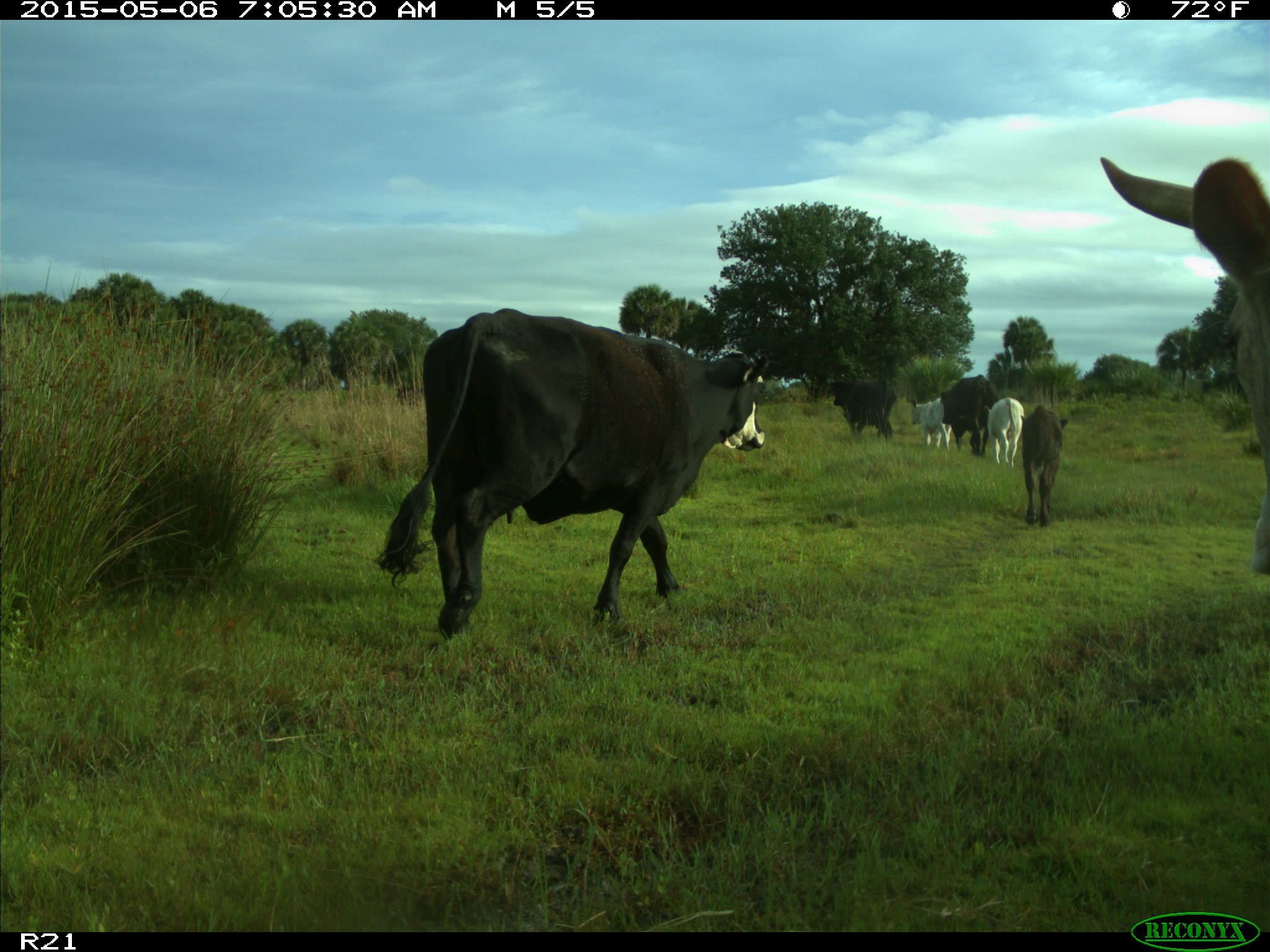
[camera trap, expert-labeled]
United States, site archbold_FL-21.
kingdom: Animalia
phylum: Chordata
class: Mammalia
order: Artiodactyla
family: Bovidae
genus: Bos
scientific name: Bos taurus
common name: domestic cow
Bos taurus (domestic cow).